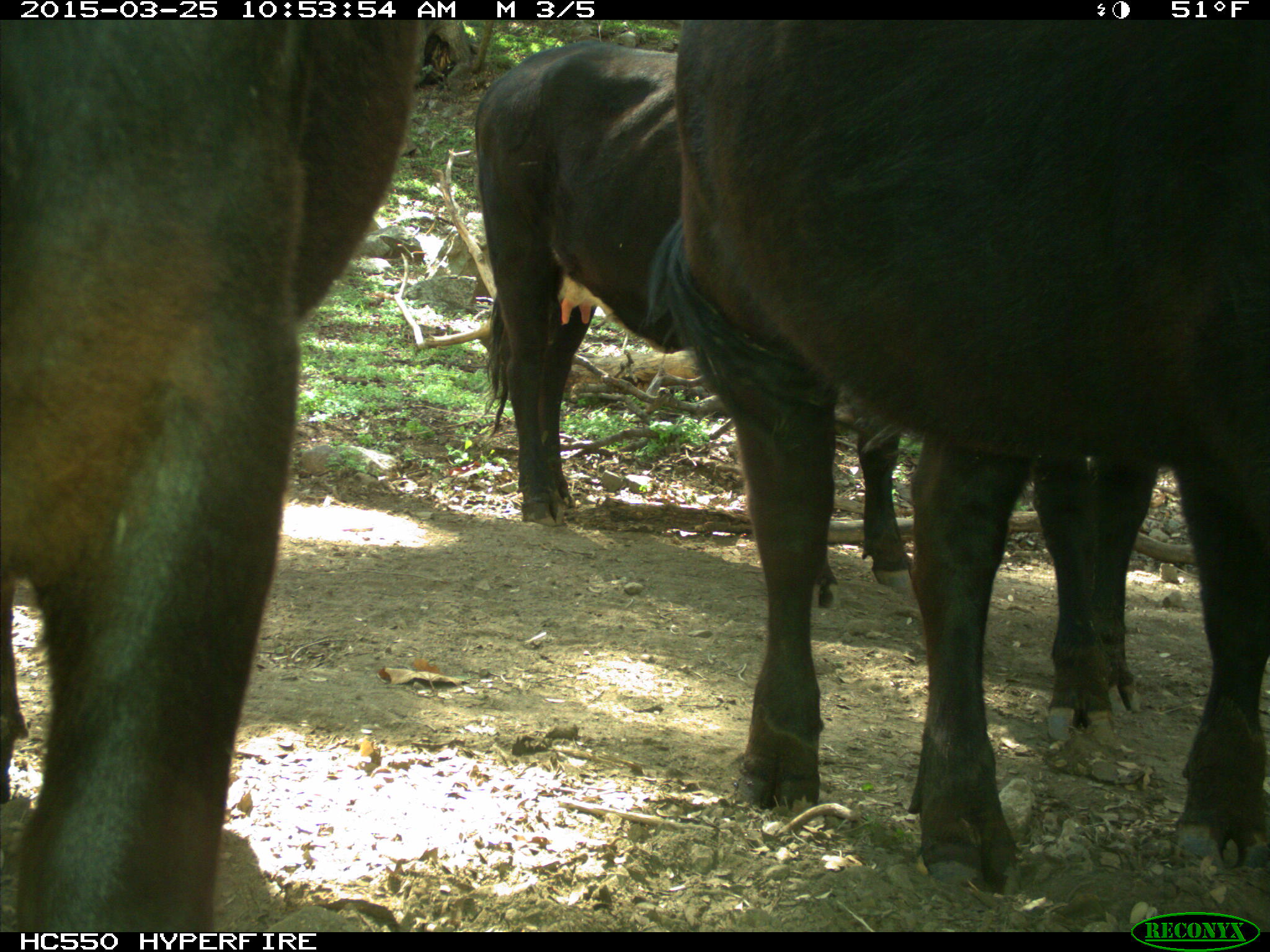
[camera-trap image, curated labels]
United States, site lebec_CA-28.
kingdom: Animalia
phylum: Chordata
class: Mammalia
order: Artiodactyla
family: Bovidae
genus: Bos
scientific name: Bos taurus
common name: domestic cow